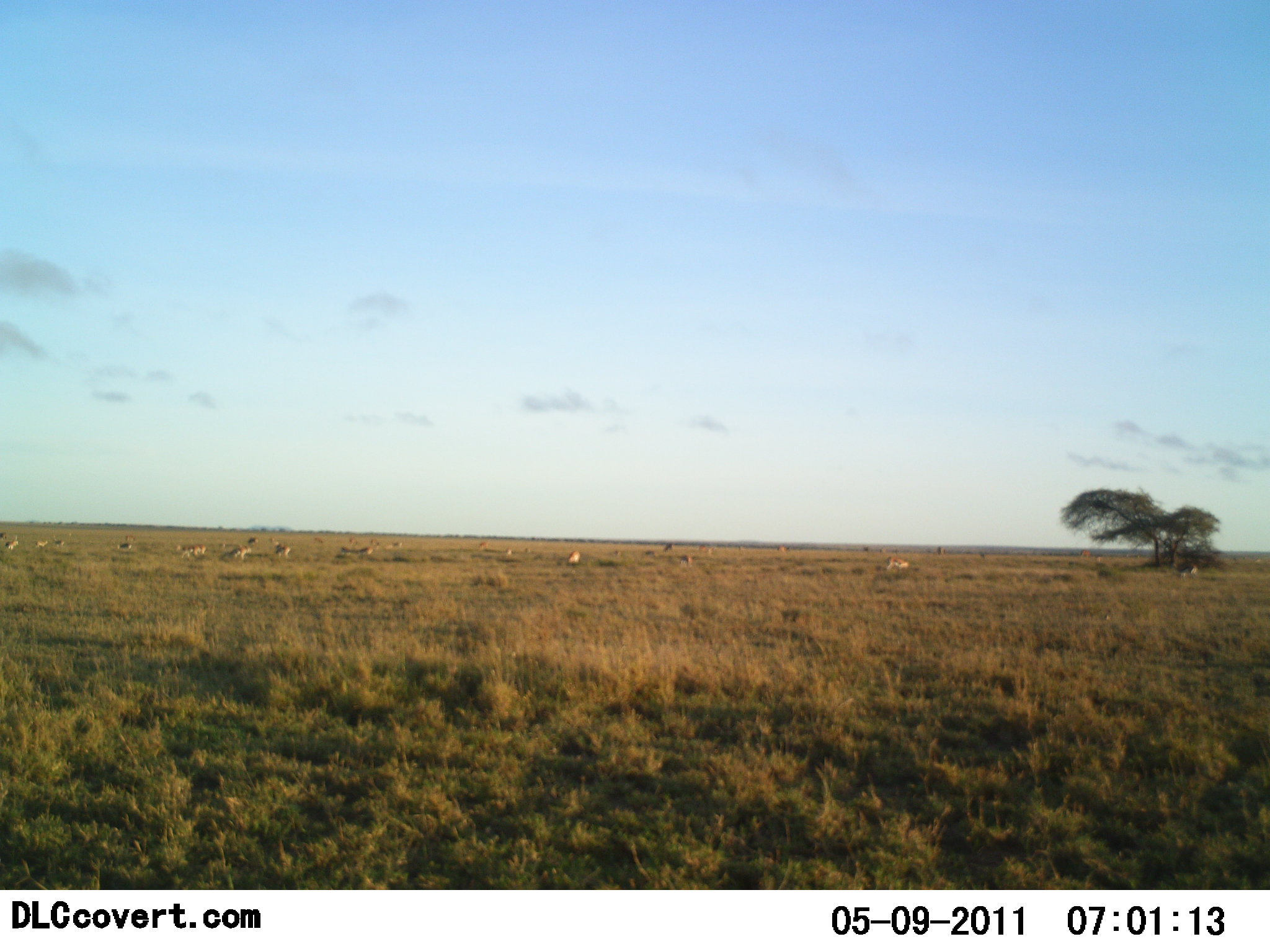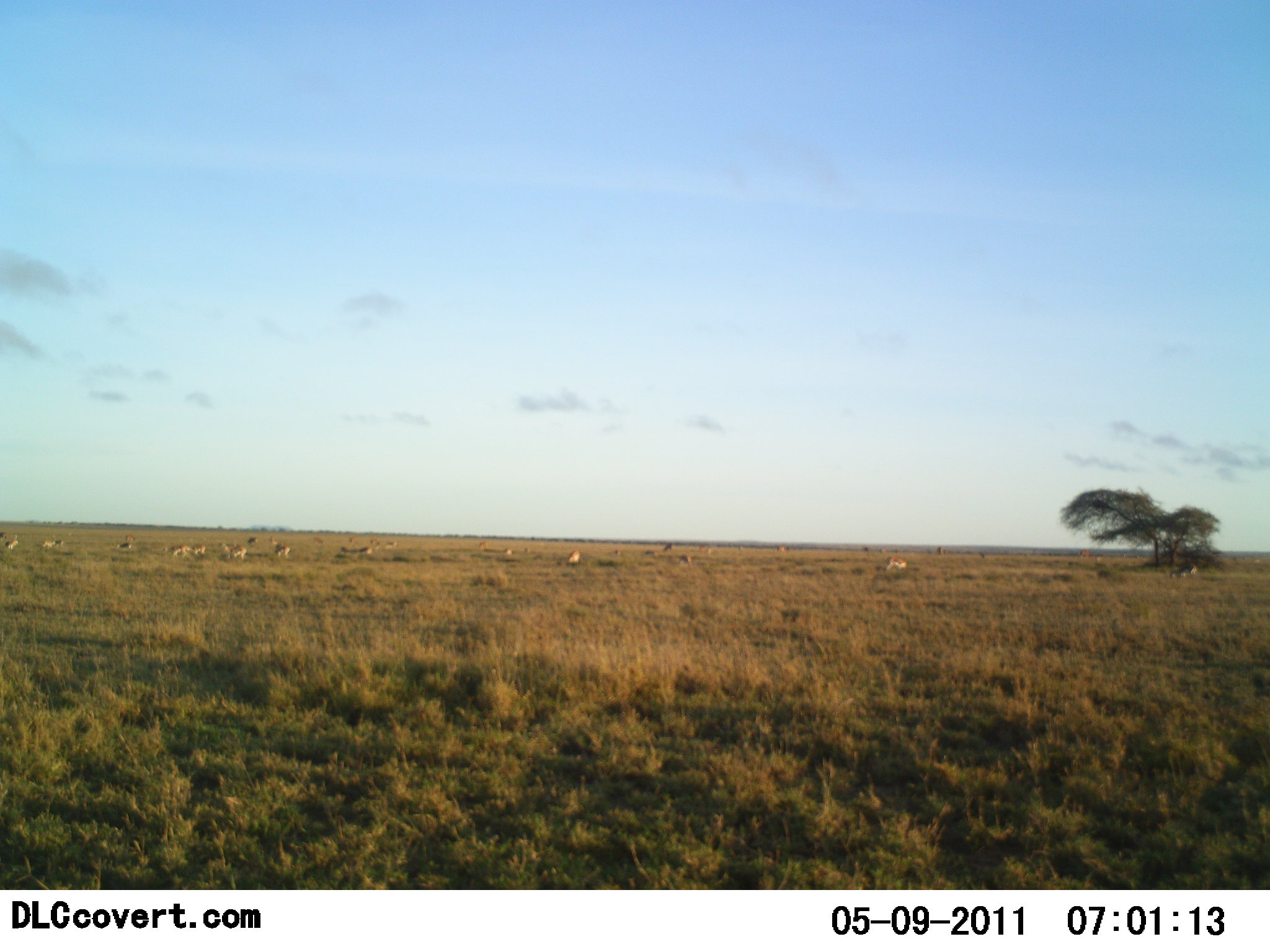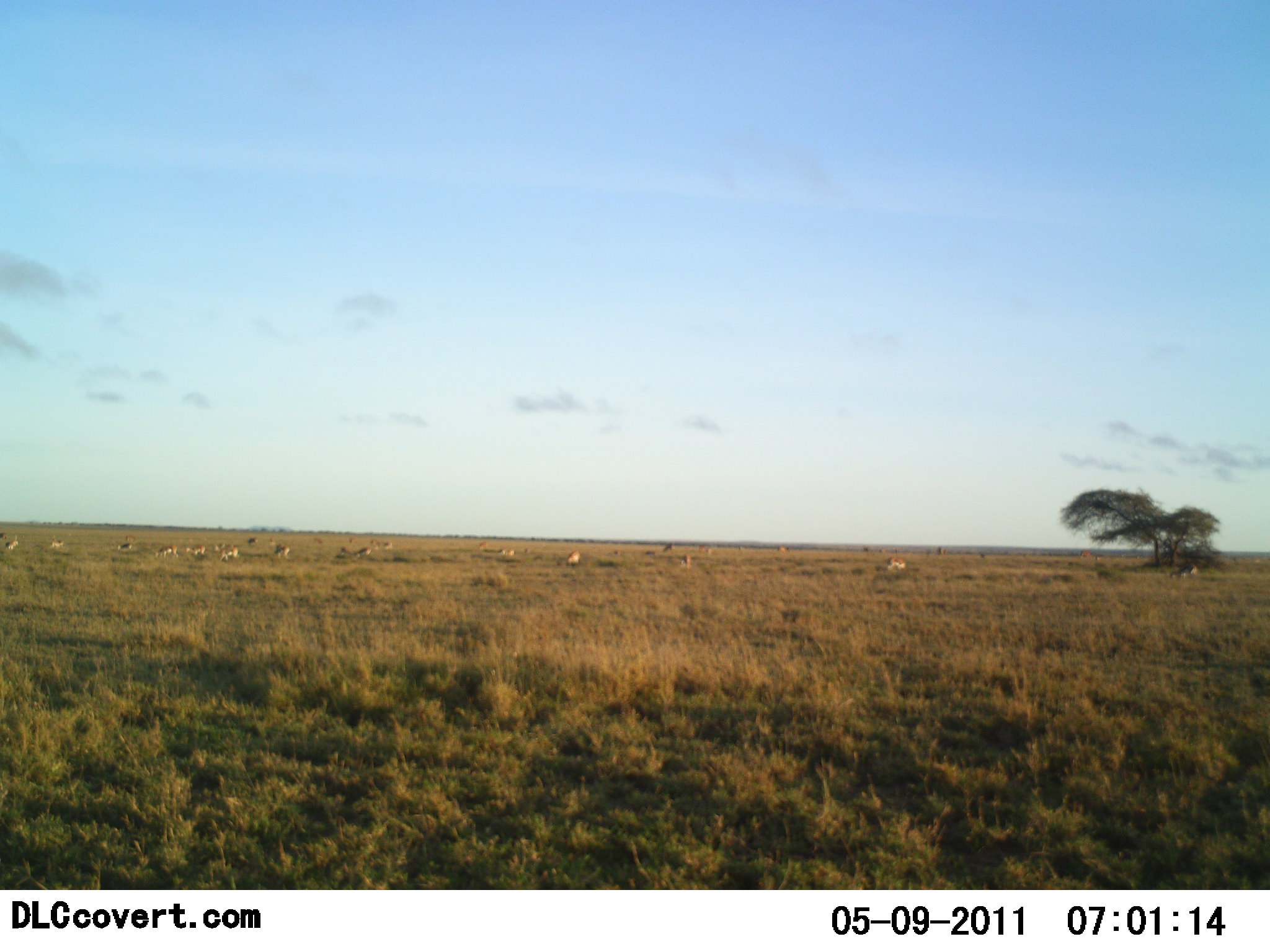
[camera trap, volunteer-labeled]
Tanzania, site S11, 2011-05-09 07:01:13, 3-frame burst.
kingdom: Animalia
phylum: Chordata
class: Mammalia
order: Artiodactyla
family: Bovidae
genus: Nanger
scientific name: Nanger granti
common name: grant's gazelle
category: gazellegrants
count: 11-50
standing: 43%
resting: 0%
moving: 57%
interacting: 0%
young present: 0%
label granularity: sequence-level